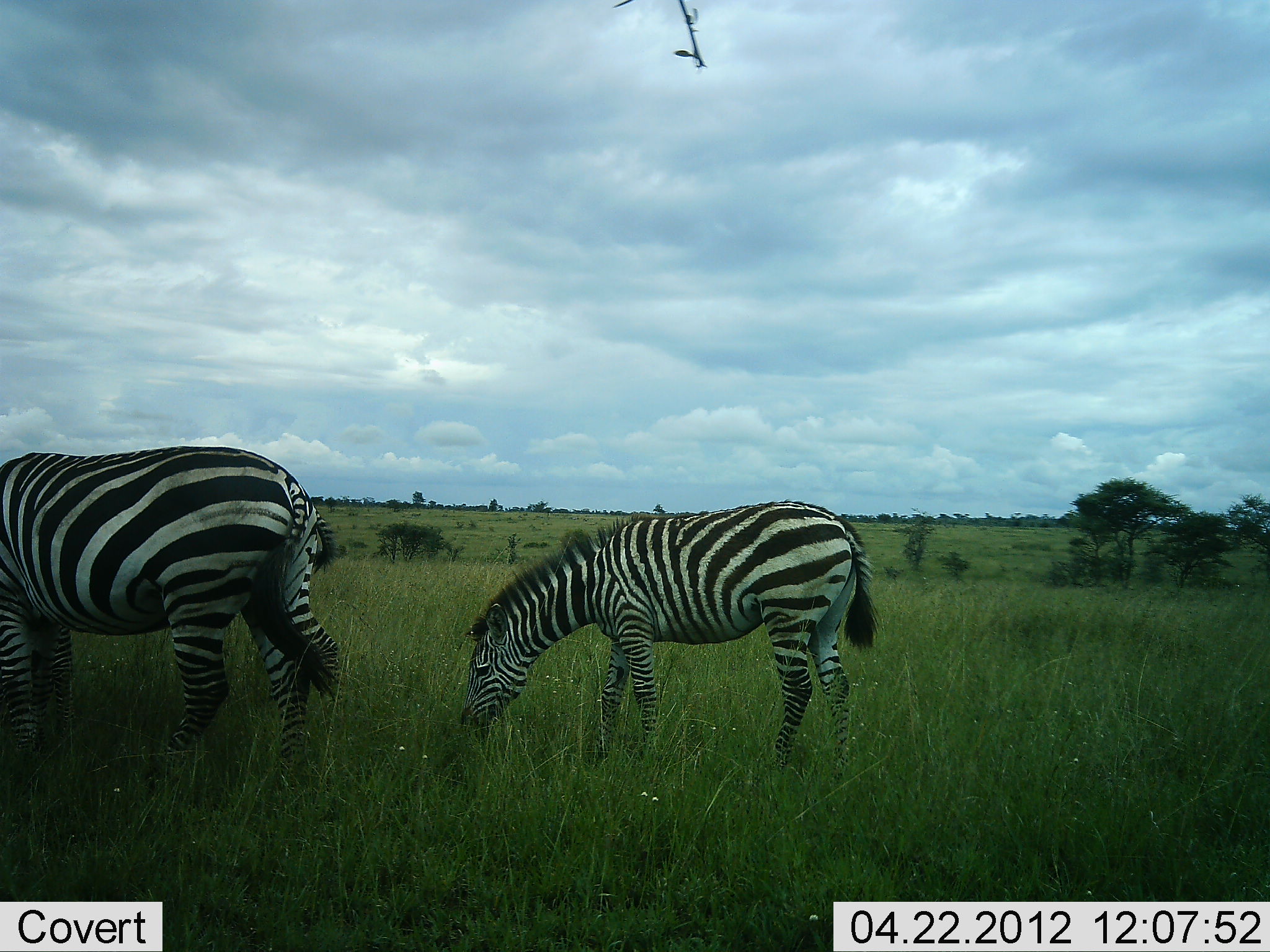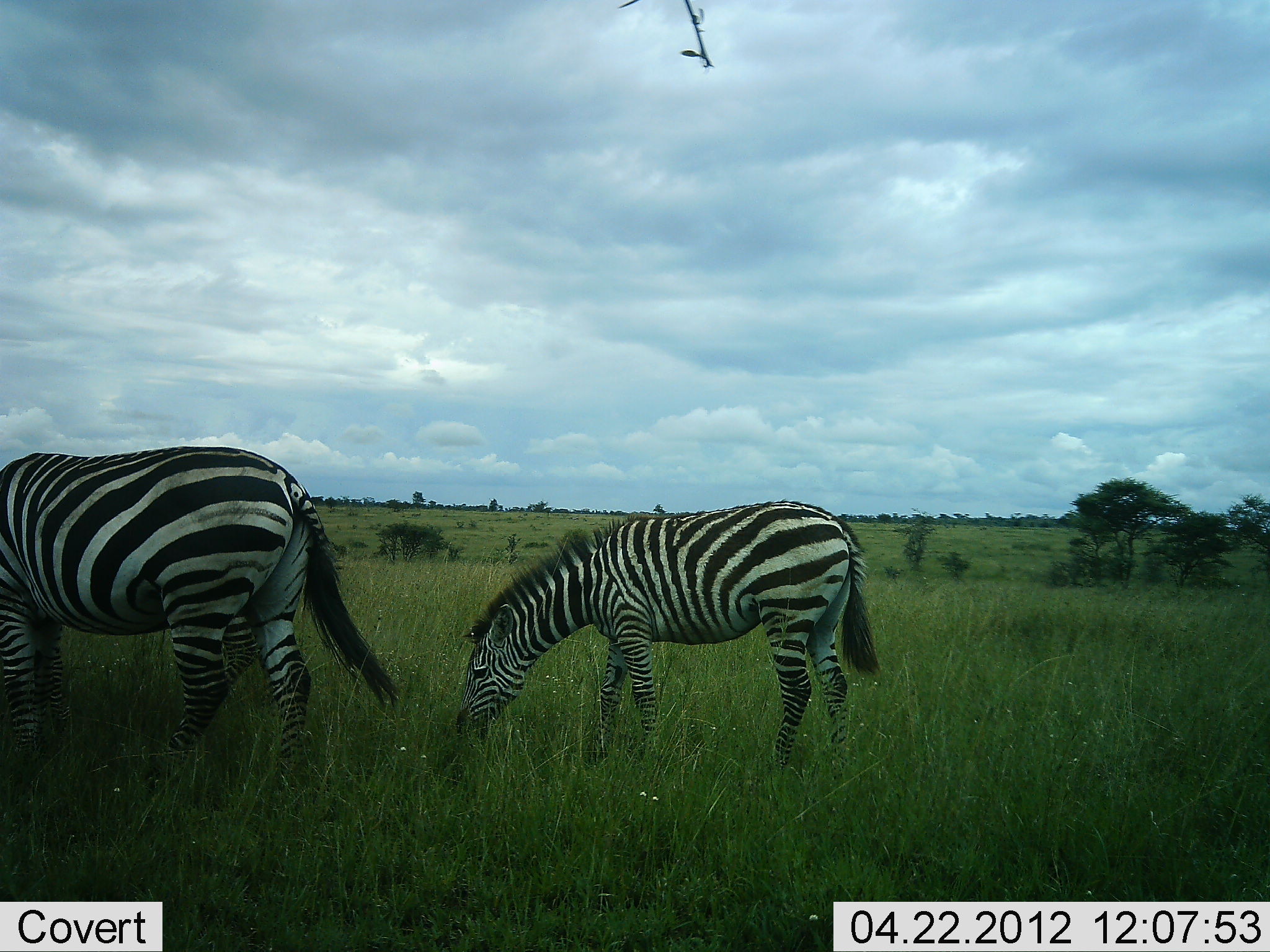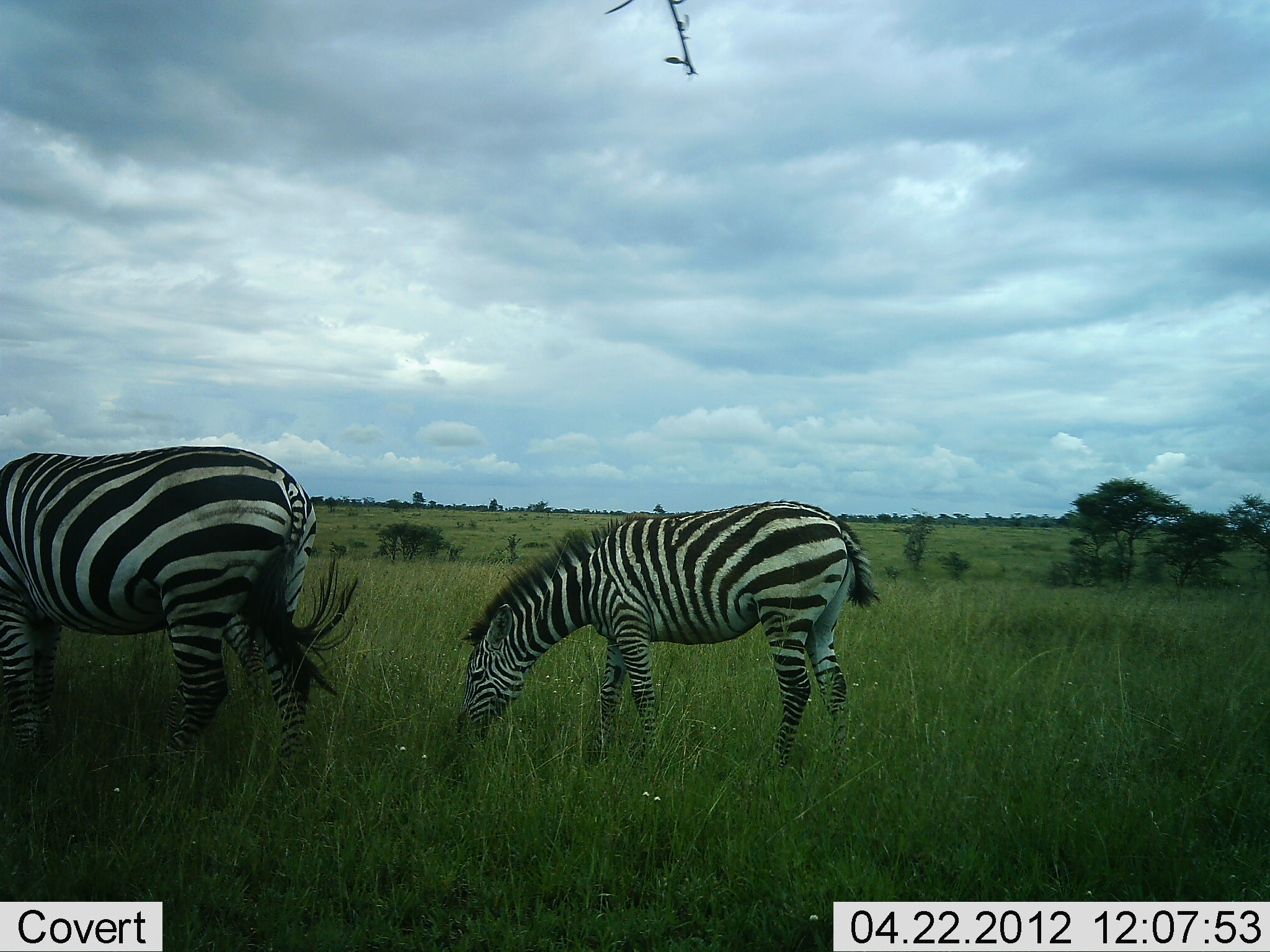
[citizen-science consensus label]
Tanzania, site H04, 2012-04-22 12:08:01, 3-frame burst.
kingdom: Animalia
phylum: Chordata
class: Mammalia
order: Perissodactyla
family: Equidae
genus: Equus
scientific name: Equus quagga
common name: plains zebra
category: zebra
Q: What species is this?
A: Zebra (plains zebra) (Equus quagga).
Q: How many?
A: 2.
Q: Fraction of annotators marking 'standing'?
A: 23%.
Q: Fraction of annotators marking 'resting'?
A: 0%.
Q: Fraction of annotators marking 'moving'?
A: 0%.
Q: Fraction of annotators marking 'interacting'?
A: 0%.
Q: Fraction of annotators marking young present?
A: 36%.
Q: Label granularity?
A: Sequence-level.